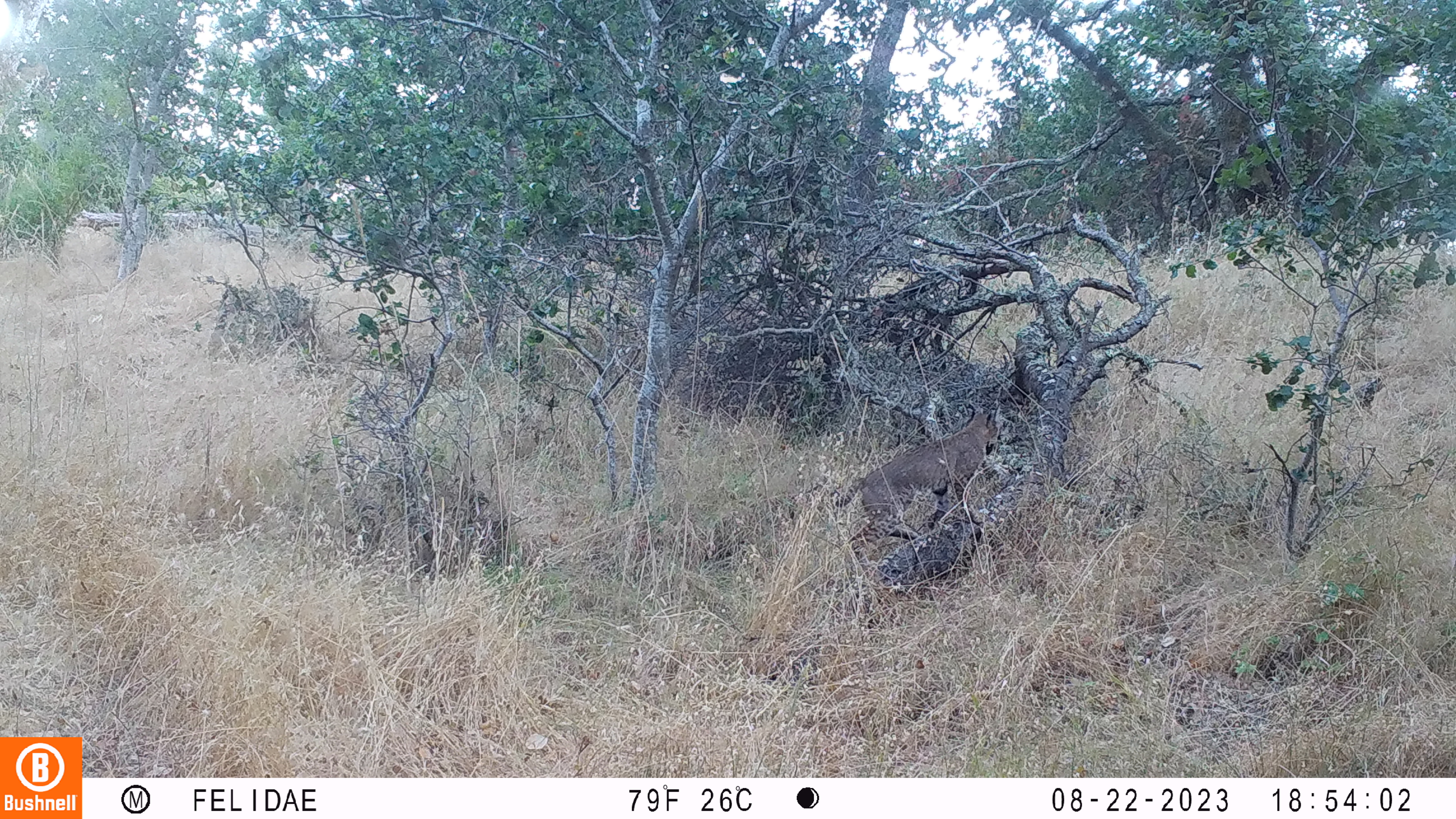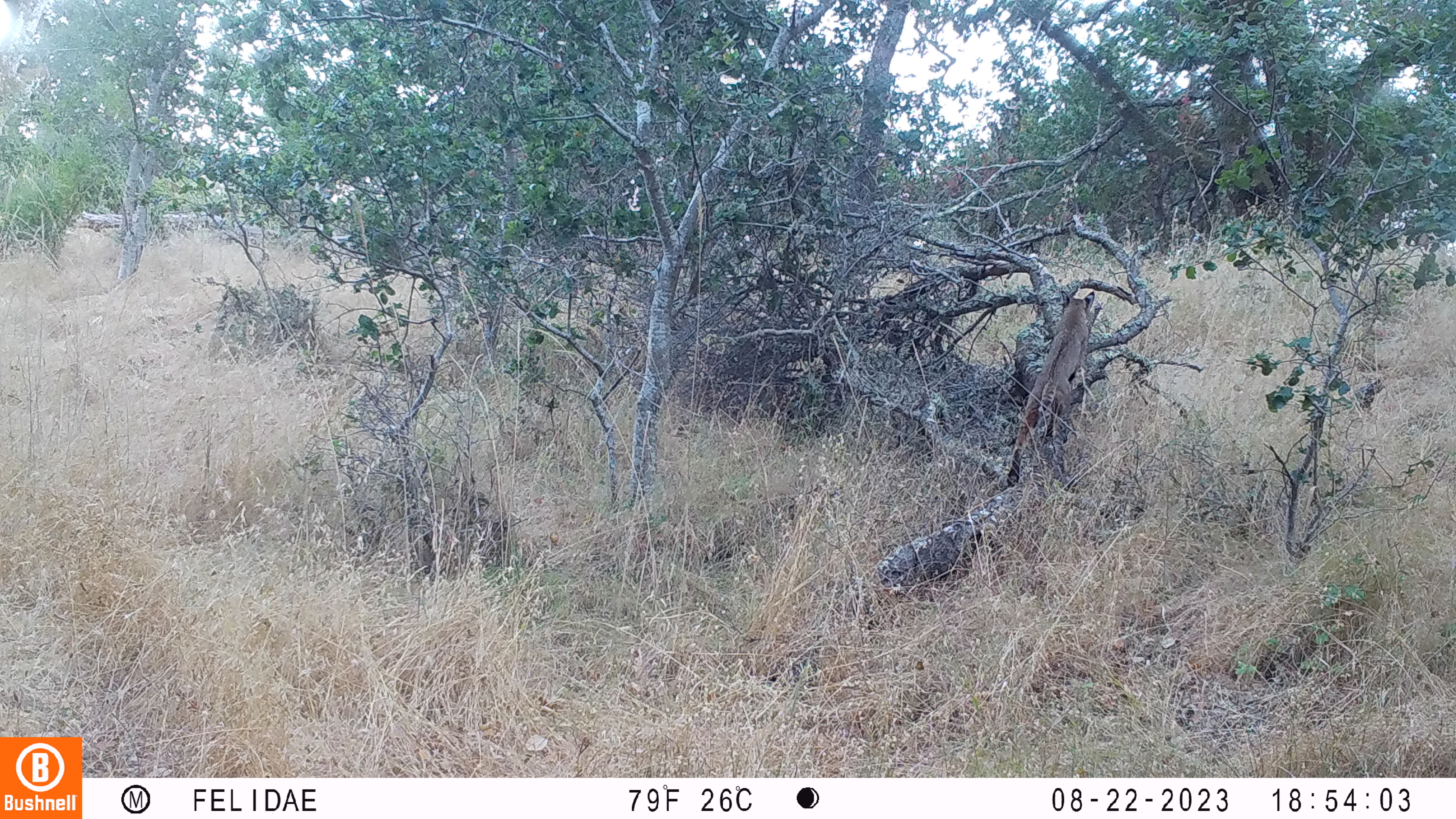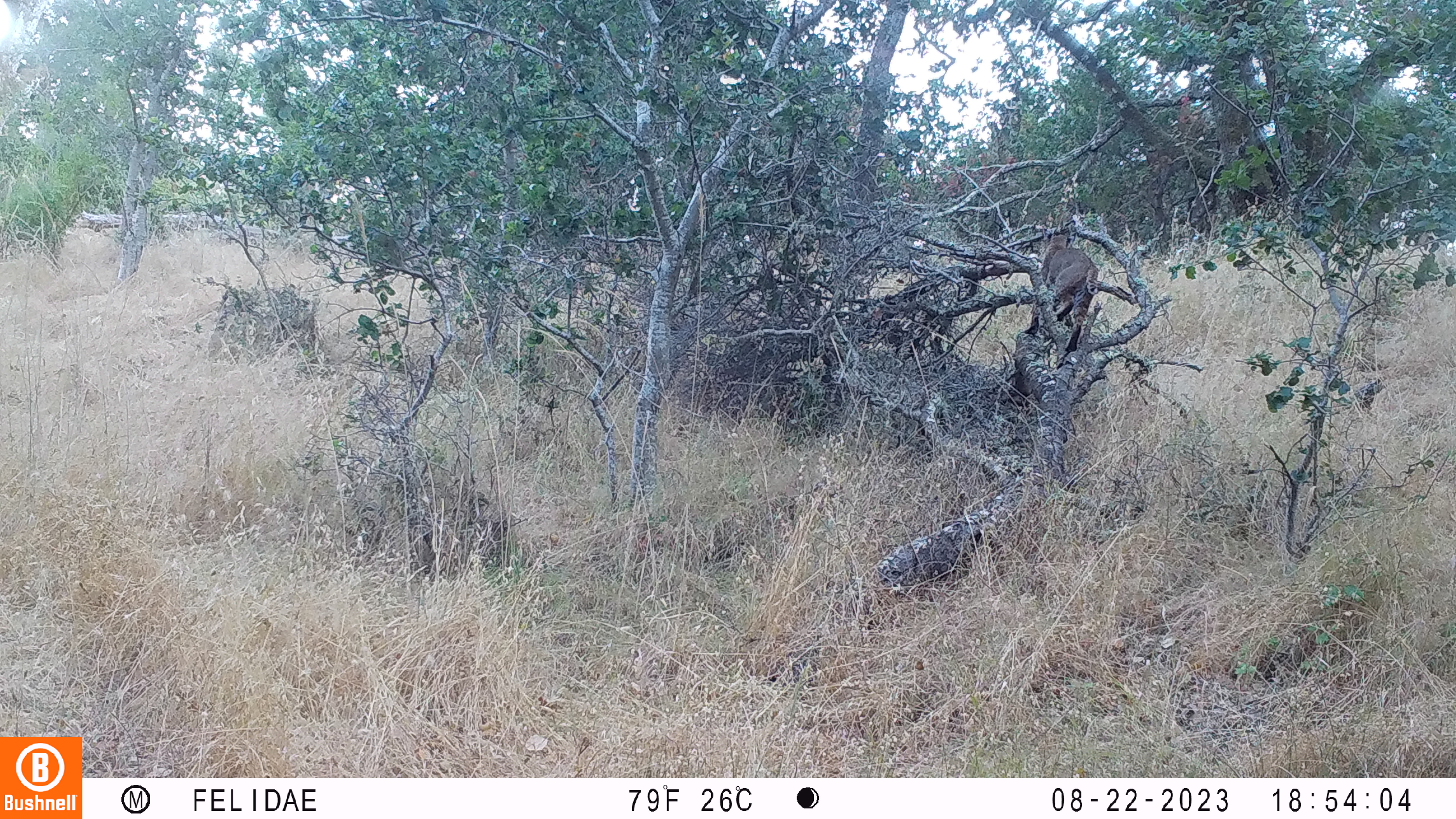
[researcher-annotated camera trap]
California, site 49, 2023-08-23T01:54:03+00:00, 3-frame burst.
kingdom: Animalia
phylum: Chordata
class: Mammalia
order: Carnivora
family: Felidae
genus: Lynx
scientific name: Lynx rufus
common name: bobcat